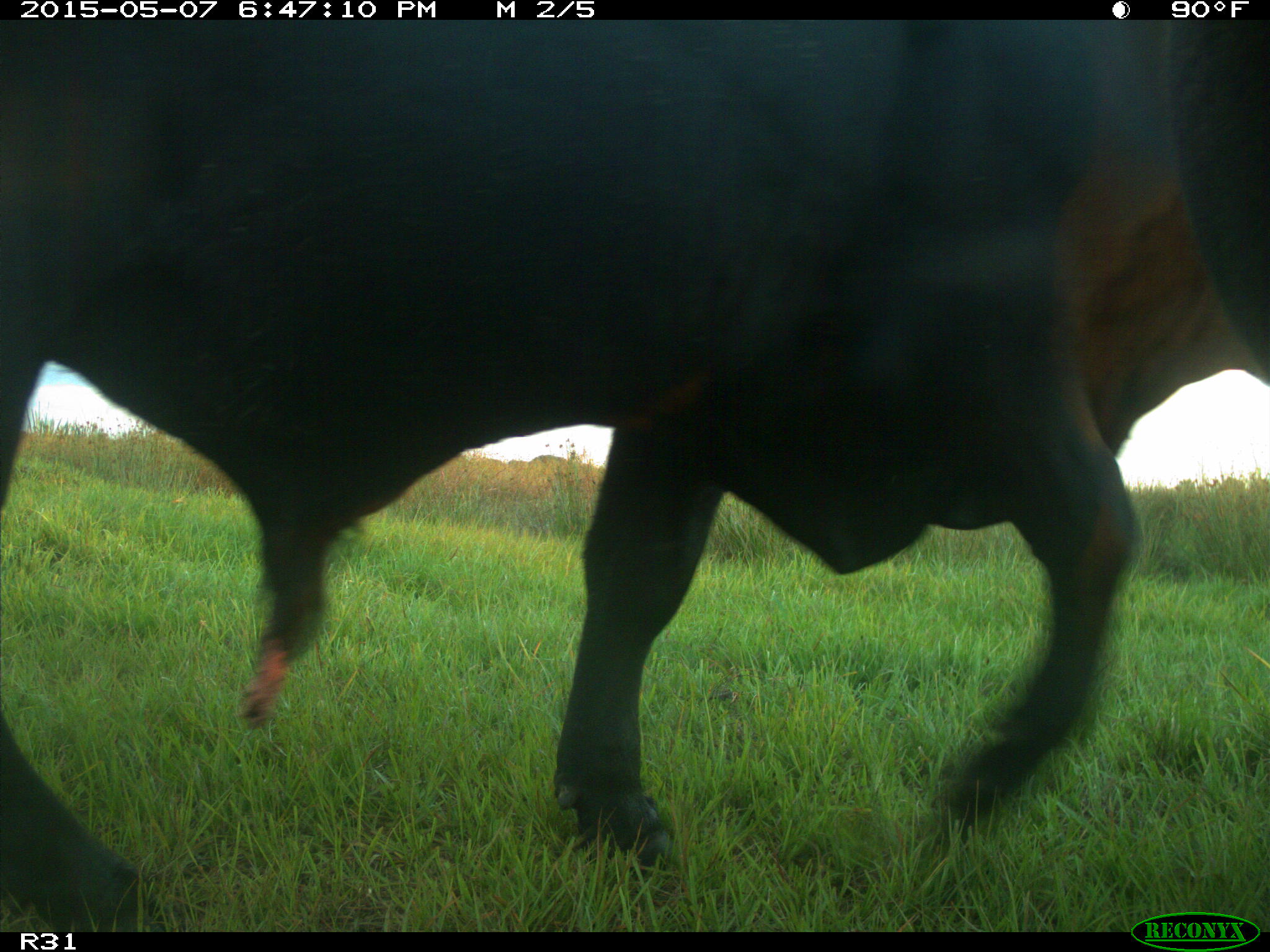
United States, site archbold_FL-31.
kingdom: Animalia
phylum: Chordata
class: Mammalia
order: Artiodactyla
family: Bovidae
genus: Bos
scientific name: Bos taurus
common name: domestic cow